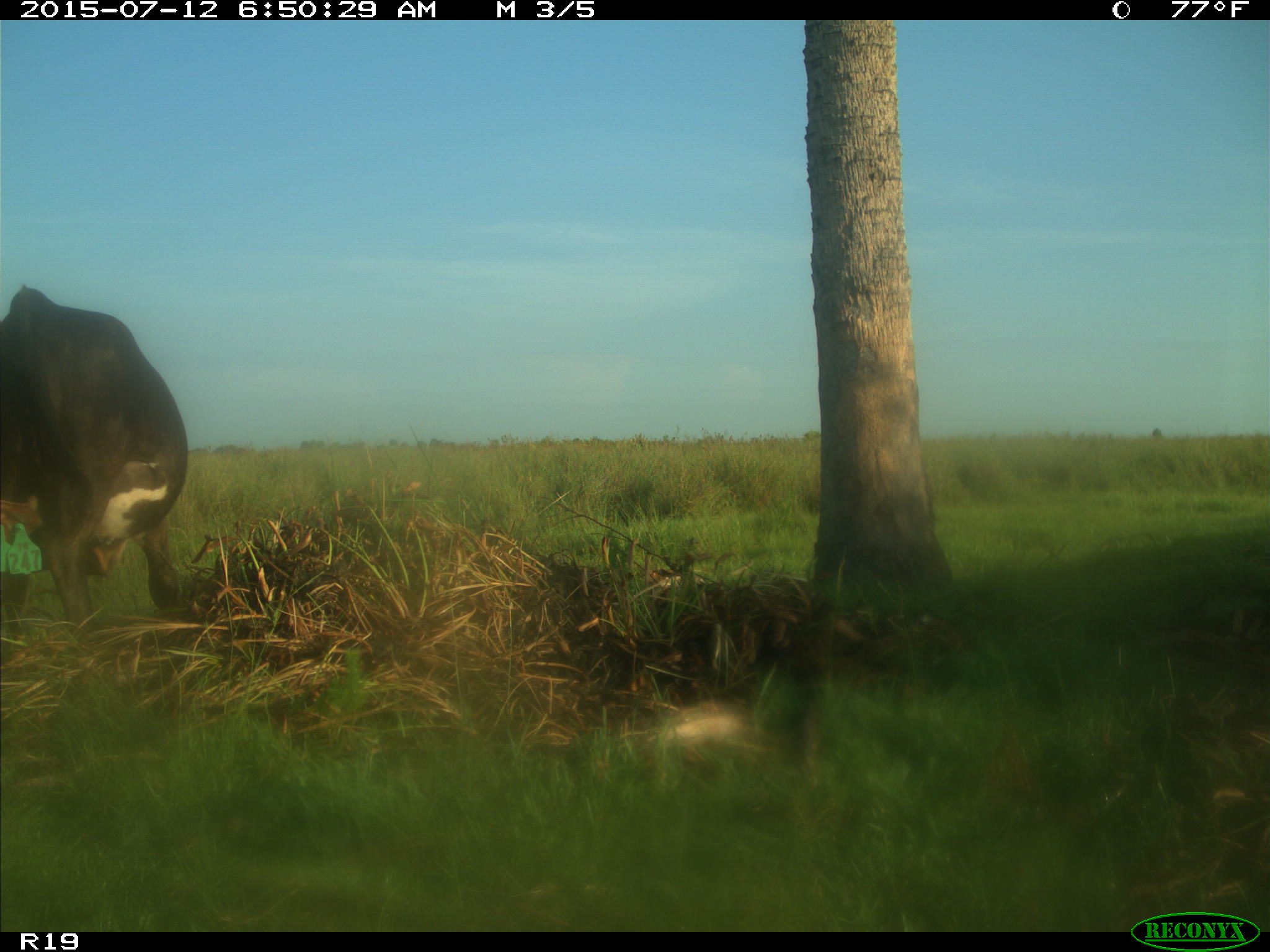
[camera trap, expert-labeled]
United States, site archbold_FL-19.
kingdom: Animalia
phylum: Chordata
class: Mammalia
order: Artiodactyla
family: Bovidae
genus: Bos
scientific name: Bos taurus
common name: domestic cow